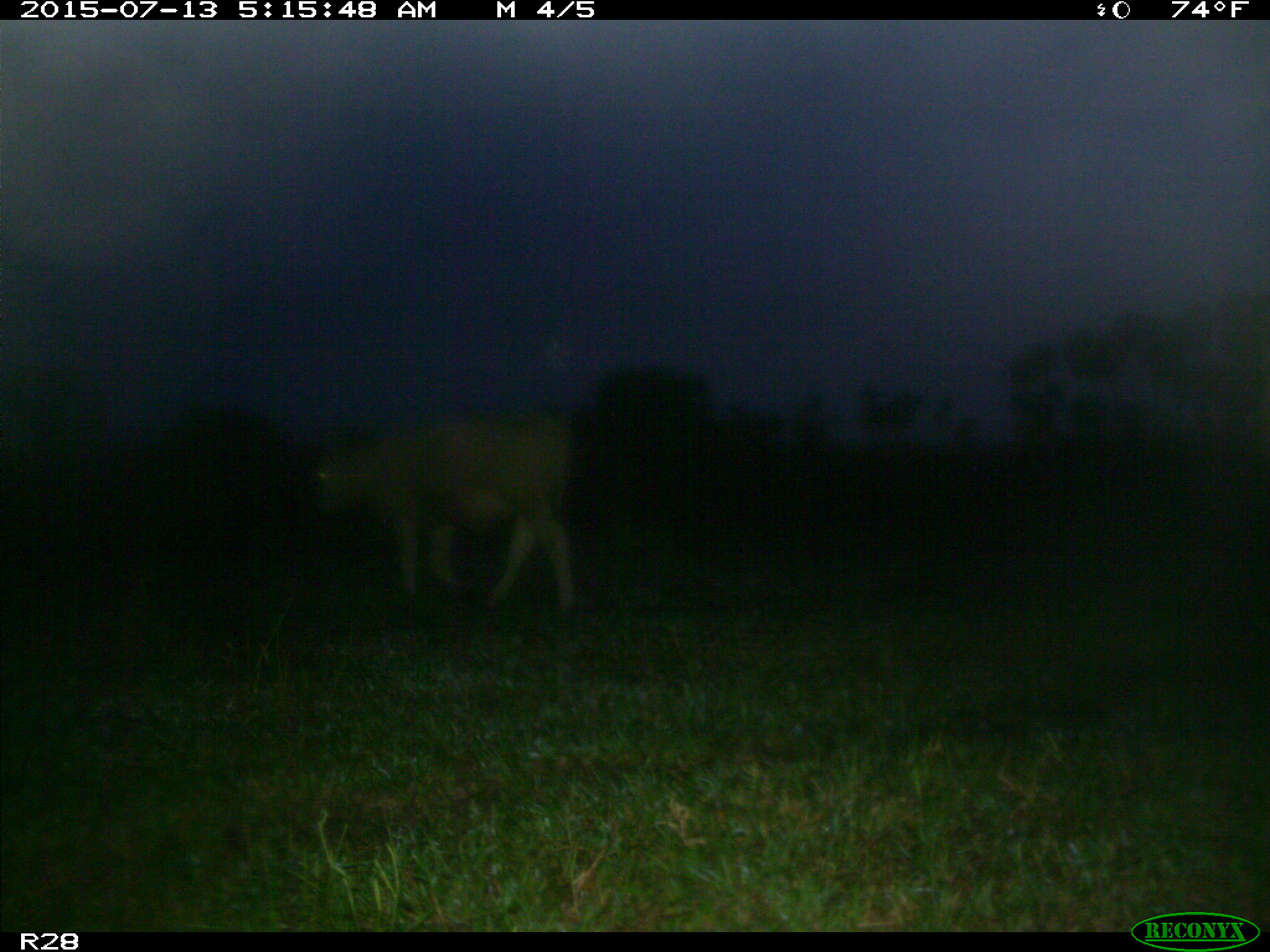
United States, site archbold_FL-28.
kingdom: Animalia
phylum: Chordata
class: Mammalia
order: Artiodactyla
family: Bovidae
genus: Bos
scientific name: Bos taurus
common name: domestic cow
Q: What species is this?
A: Bos taurus (domestic cow).